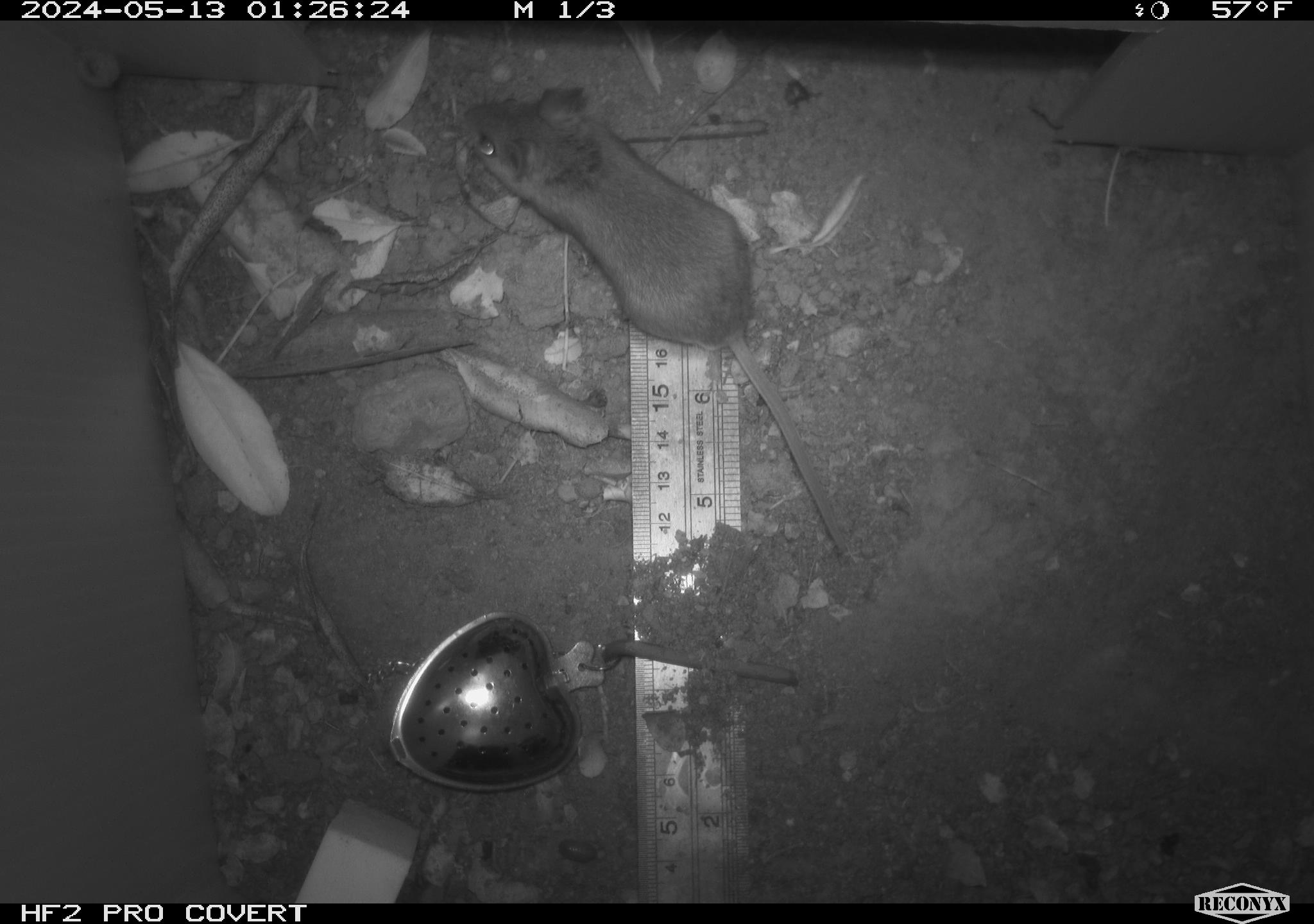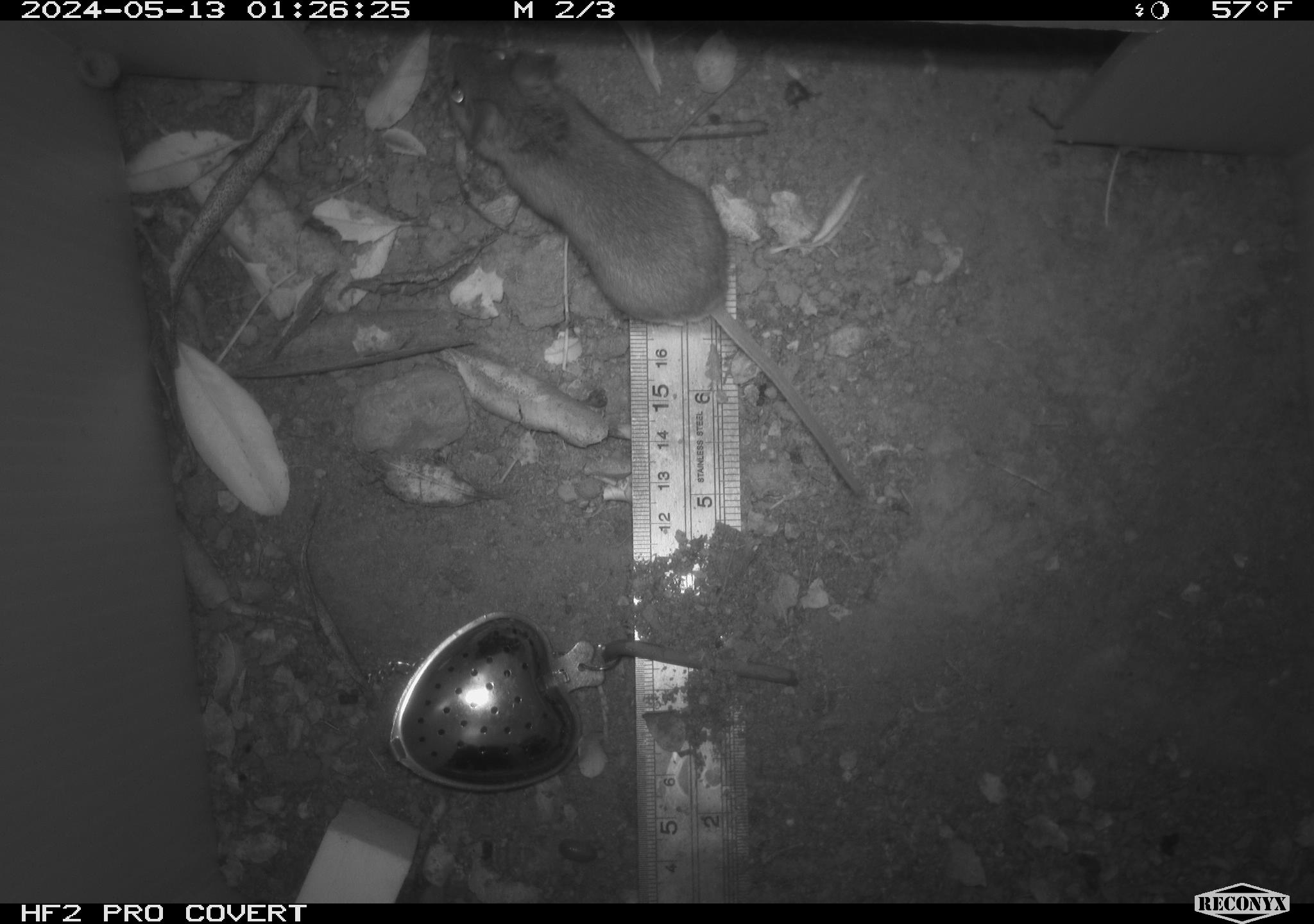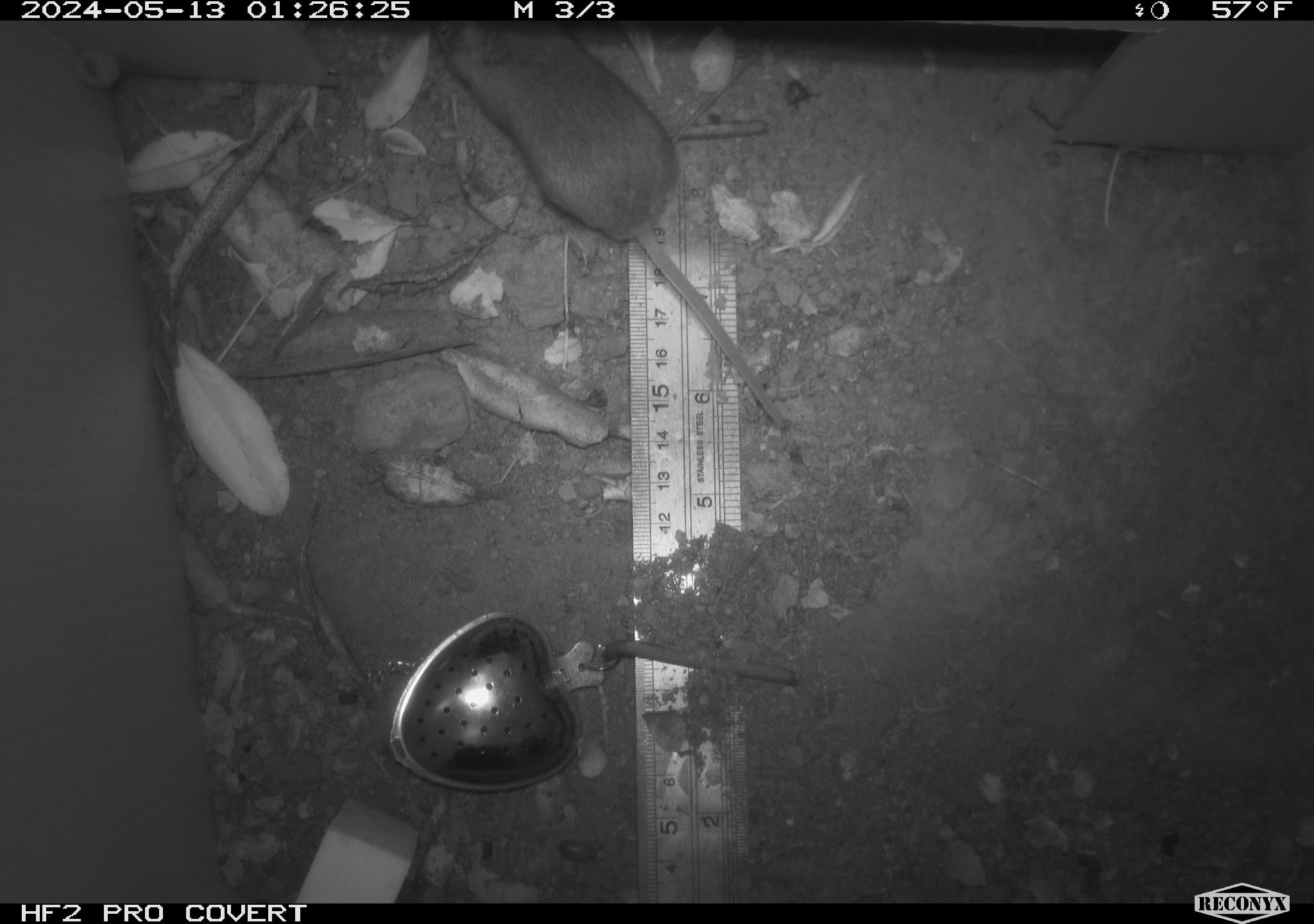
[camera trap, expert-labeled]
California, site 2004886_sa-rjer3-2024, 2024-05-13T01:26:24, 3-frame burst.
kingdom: Animalia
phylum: Chordata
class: Mammalia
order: Rodentia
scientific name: Rodentia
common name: mouse species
Mouse species (Rodentia).